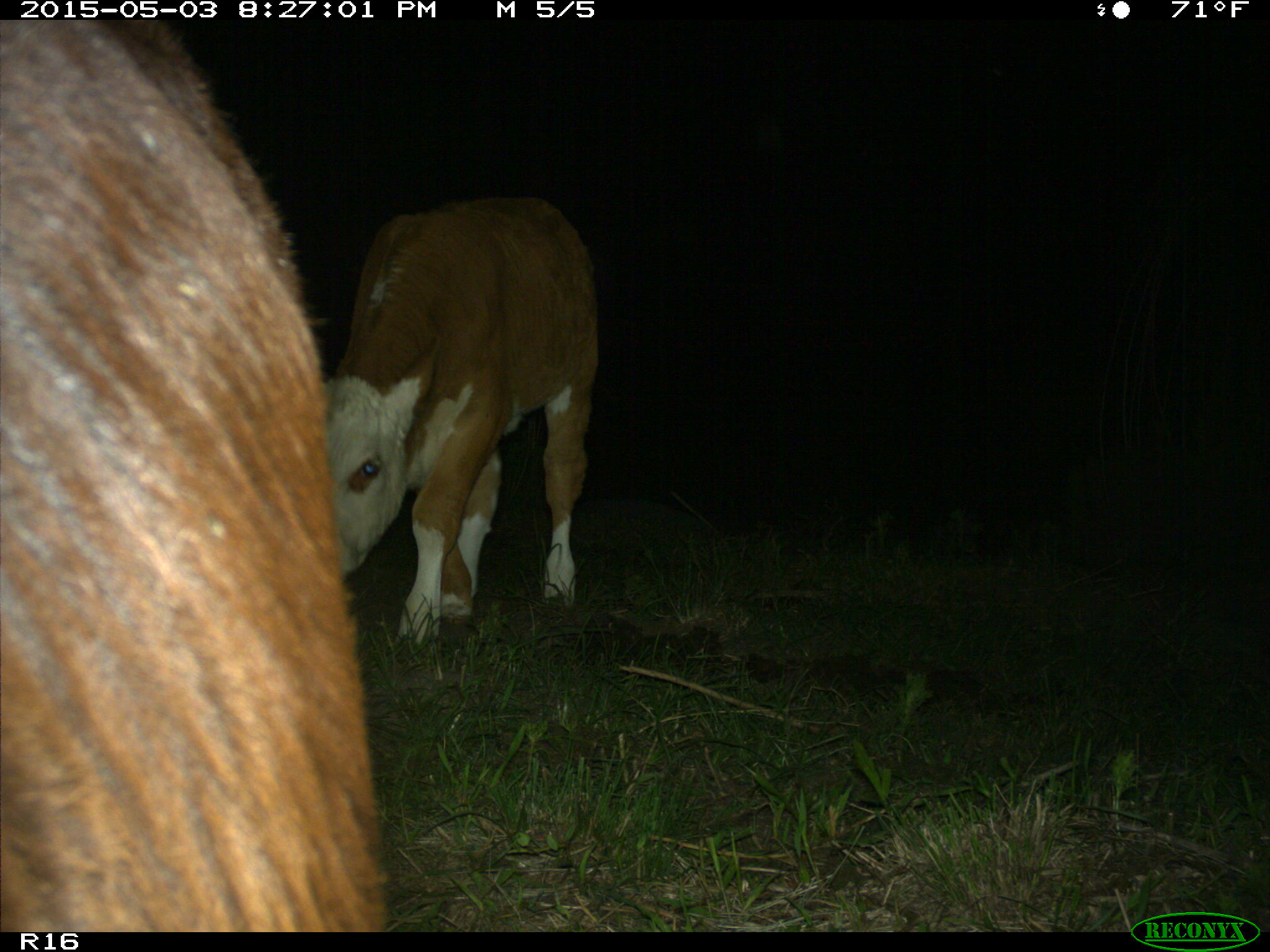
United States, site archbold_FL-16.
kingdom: Animalia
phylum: Chordata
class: Mammalia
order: Artiodactyla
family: Bovidae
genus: Bos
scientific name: Bos taurus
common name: domestic cow